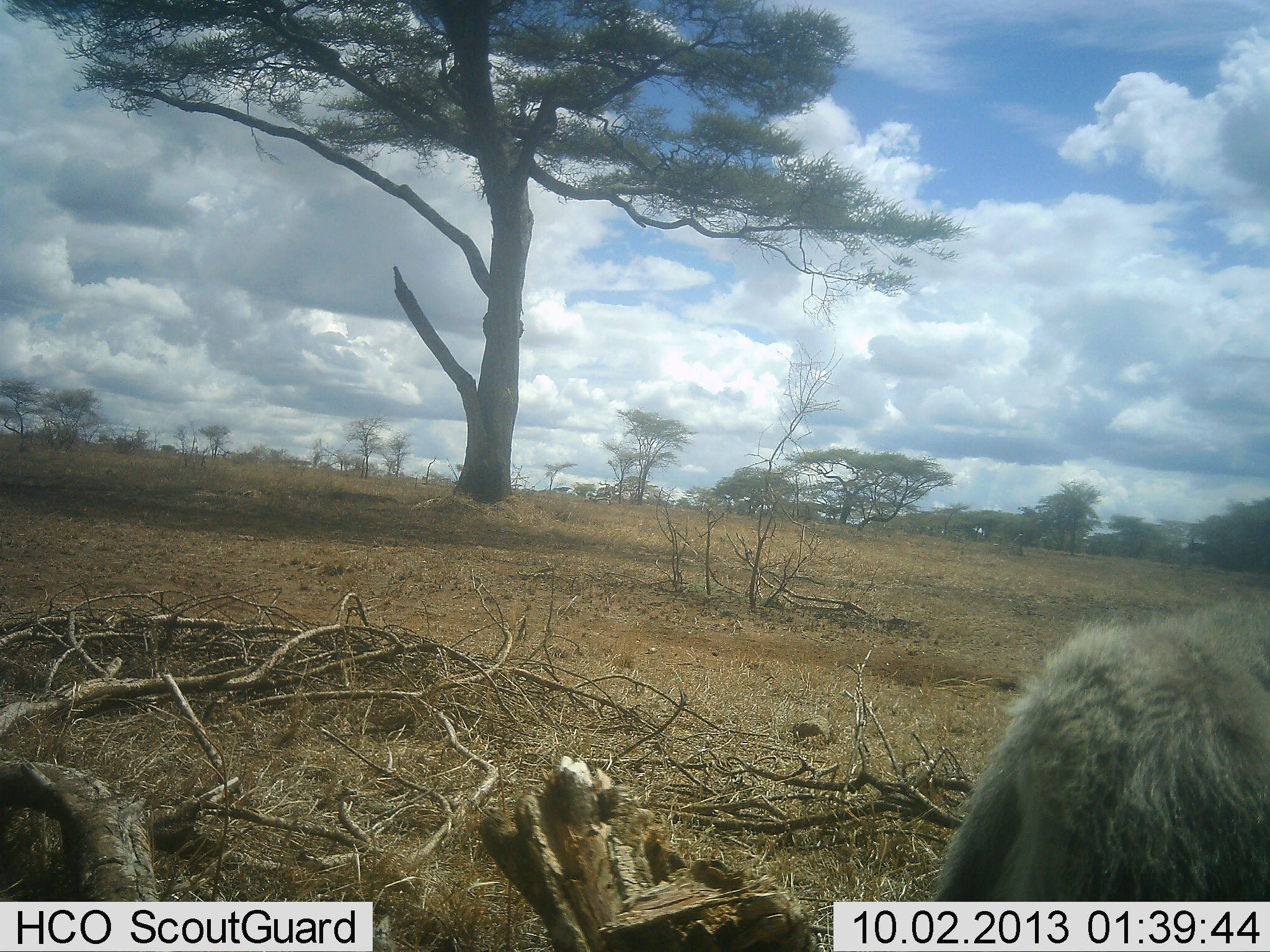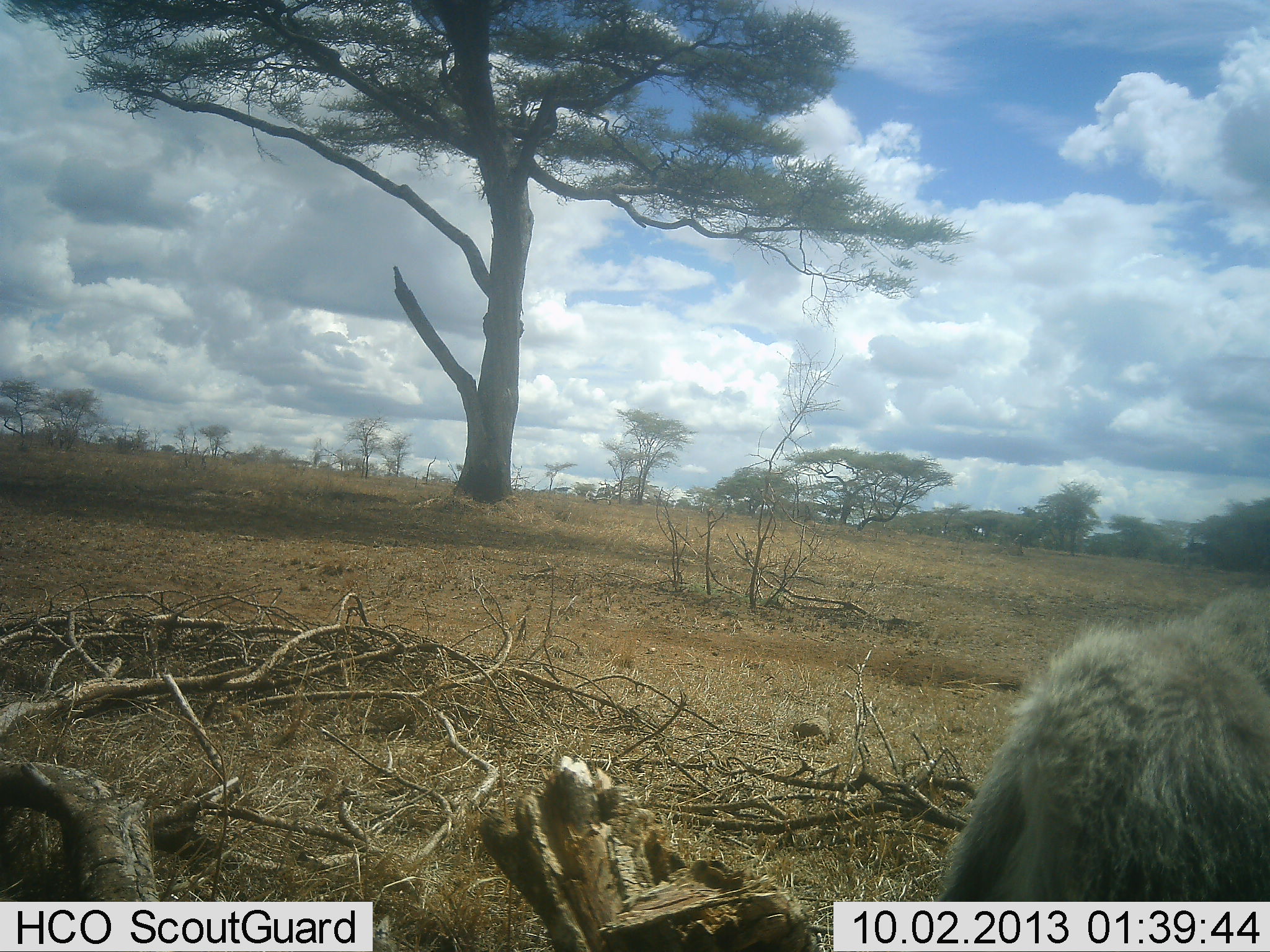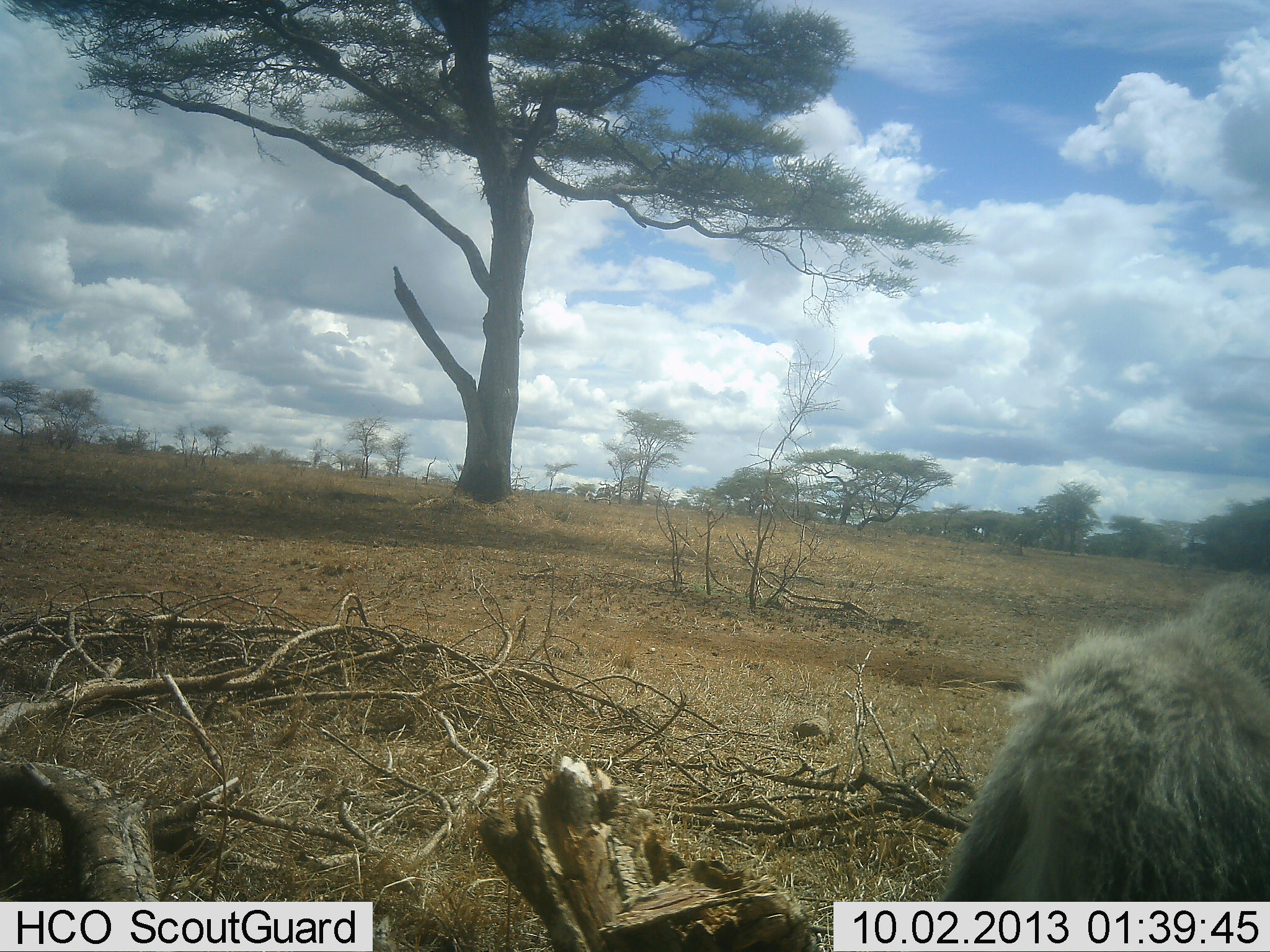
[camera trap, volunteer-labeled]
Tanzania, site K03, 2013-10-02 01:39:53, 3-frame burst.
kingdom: Animalia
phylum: Chordata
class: Mammalia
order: Primates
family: Cercopithecidae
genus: Papio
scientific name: Papio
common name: baboon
Baboon (Papio), count 1. Behavior (volunteer vote fractions): standing 40%, resting 60%, moving 0%, interacting 0%. Young present (vote fraction): 0%. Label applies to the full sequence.